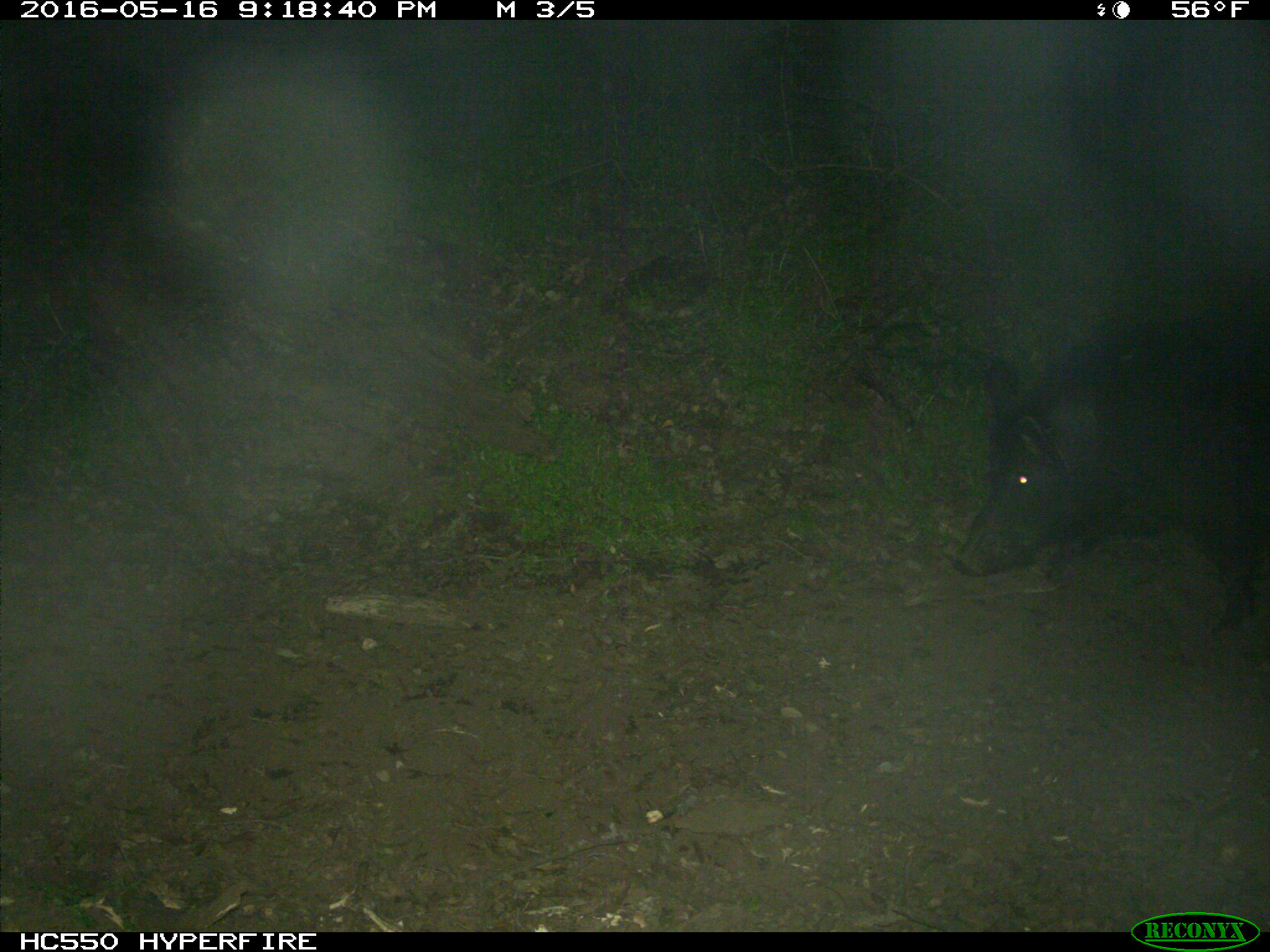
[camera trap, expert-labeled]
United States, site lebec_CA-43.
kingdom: Animalia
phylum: Chordata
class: Mammalia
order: Artiodactyla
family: Suidae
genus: Sus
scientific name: Sus scrofa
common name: wild boar